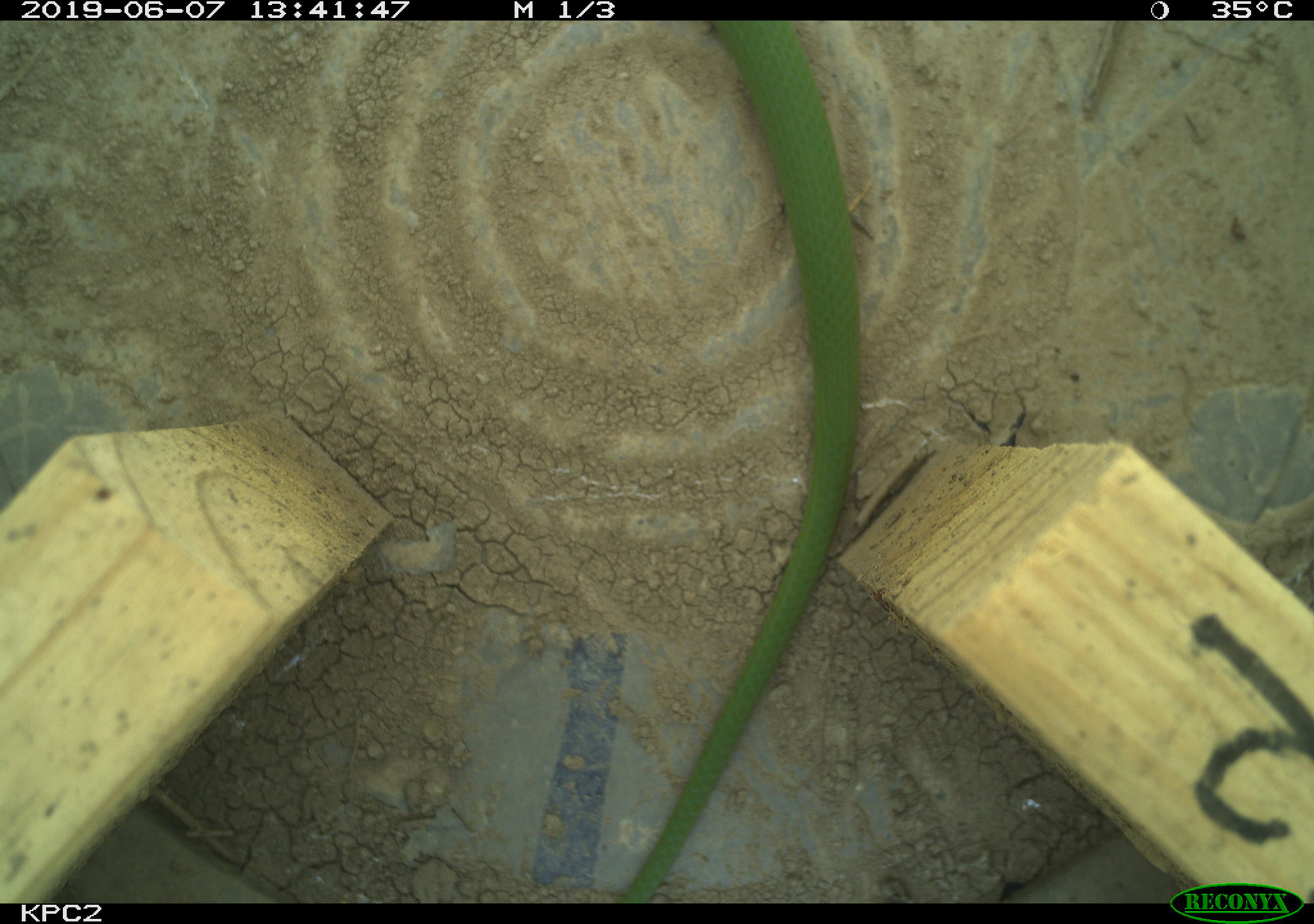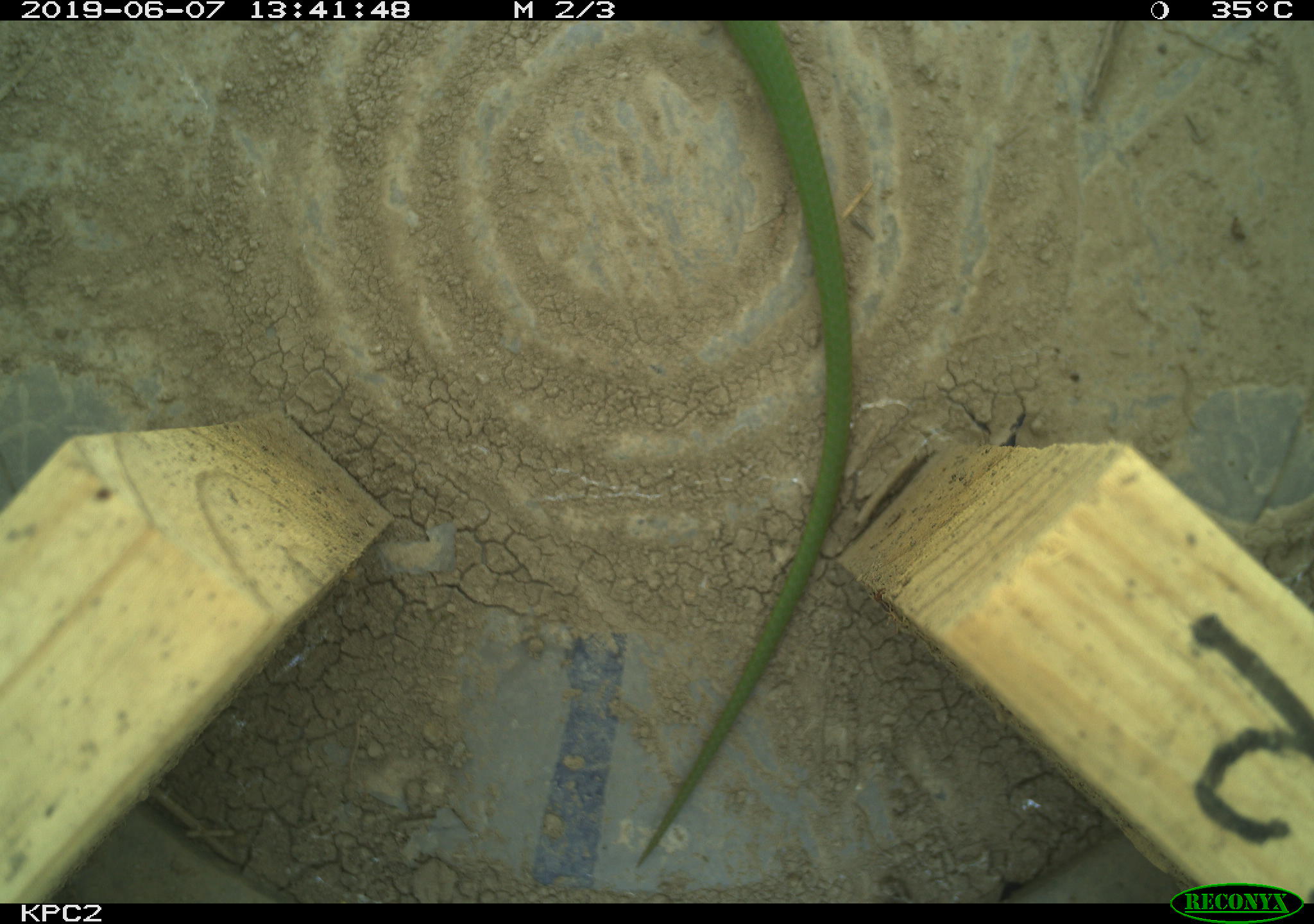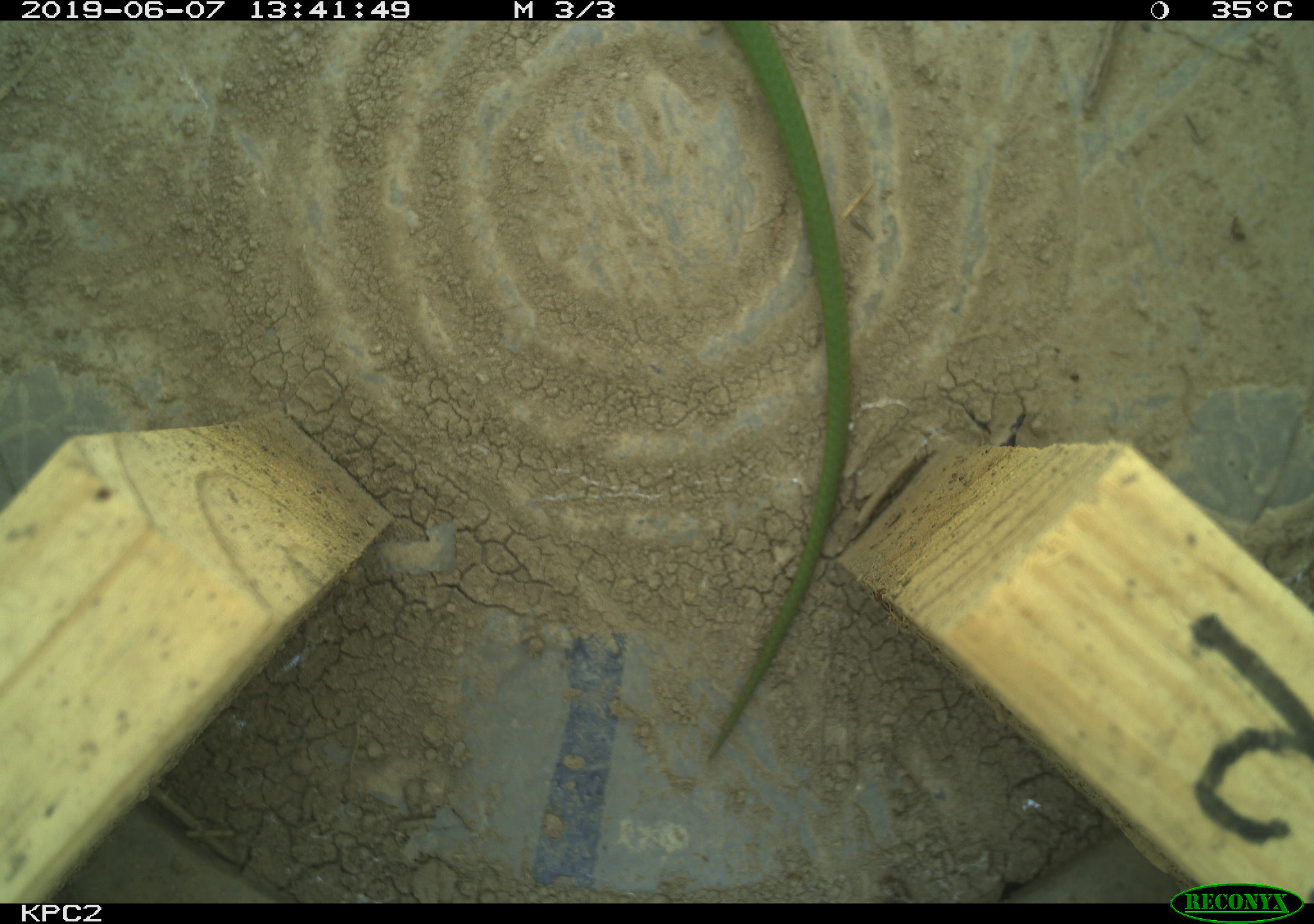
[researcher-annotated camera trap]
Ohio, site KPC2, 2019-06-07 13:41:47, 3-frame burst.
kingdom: Animalia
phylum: Chordata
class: Reptilia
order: Squamata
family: Colubridae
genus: Opheodrys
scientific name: Opheodrys vernalis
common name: smooth greensnake